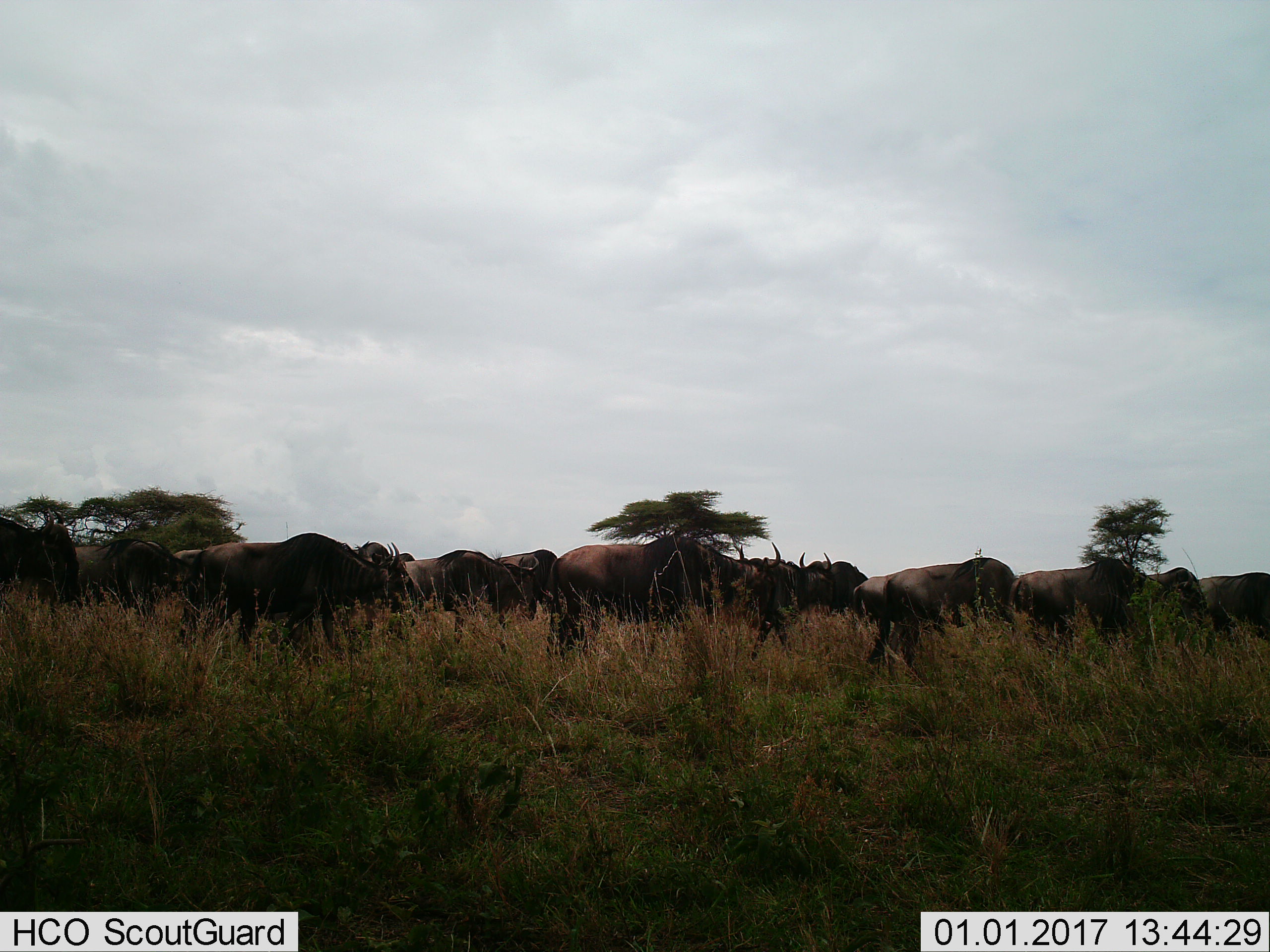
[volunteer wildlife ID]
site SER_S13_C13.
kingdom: Animalia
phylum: Chordata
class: Mammalia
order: Artiodactyla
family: Bovidae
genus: Connochaetes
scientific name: Connochaetes taurinus taurinus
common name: blue wildebeest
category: wildebeestblue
Wildebeestblue (blue wildebeest) (Connochaetes taurinus taurinus), count 11-50. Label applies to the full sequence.